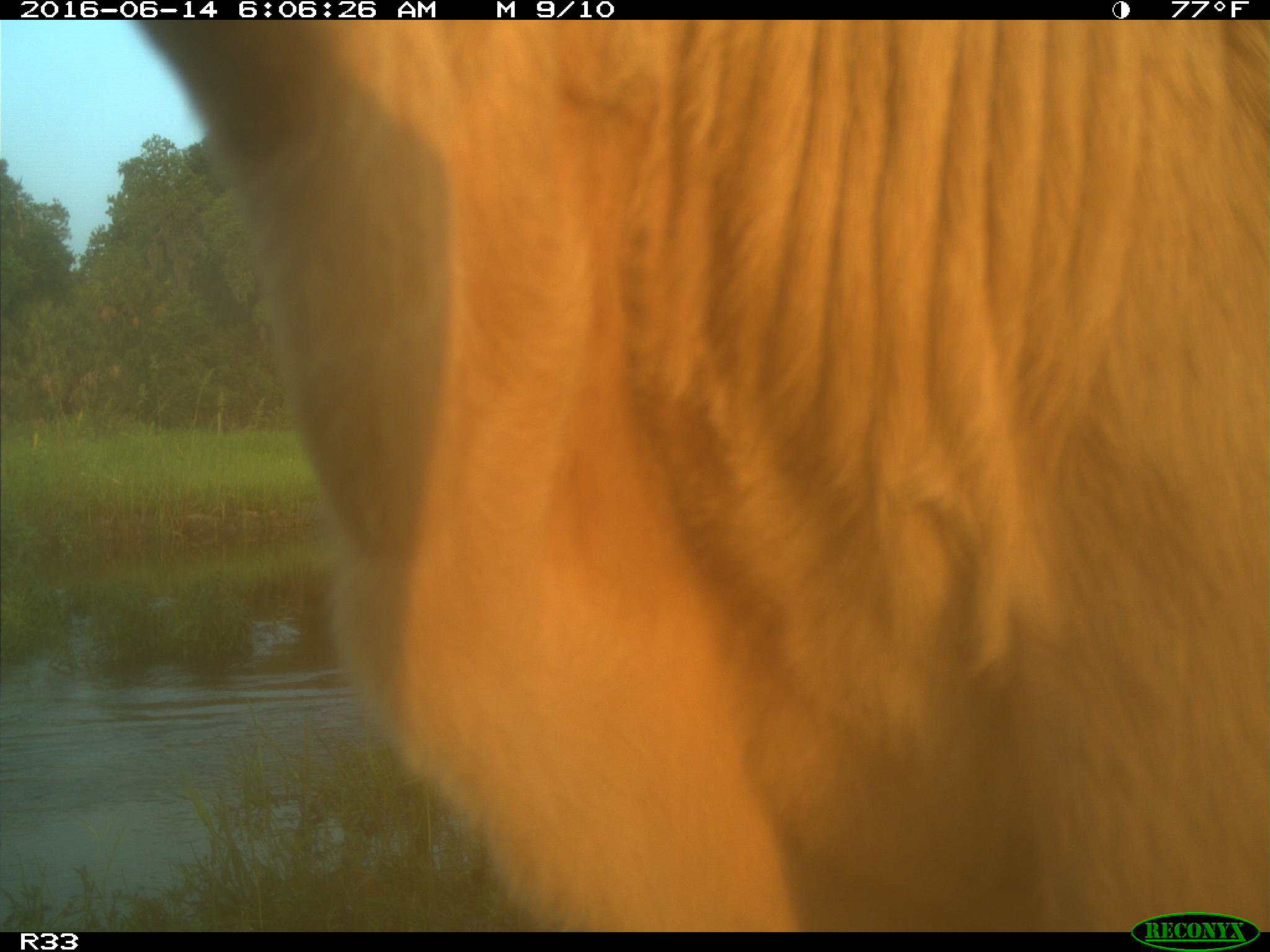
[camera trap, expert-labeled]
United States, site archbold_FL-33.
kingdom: Animalia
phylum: Chordata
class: Mammalia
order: Artiodactyla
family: Bovidae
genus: Bos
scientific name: Bos taurus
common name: domestic cow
Bos taurus (domestic cow).